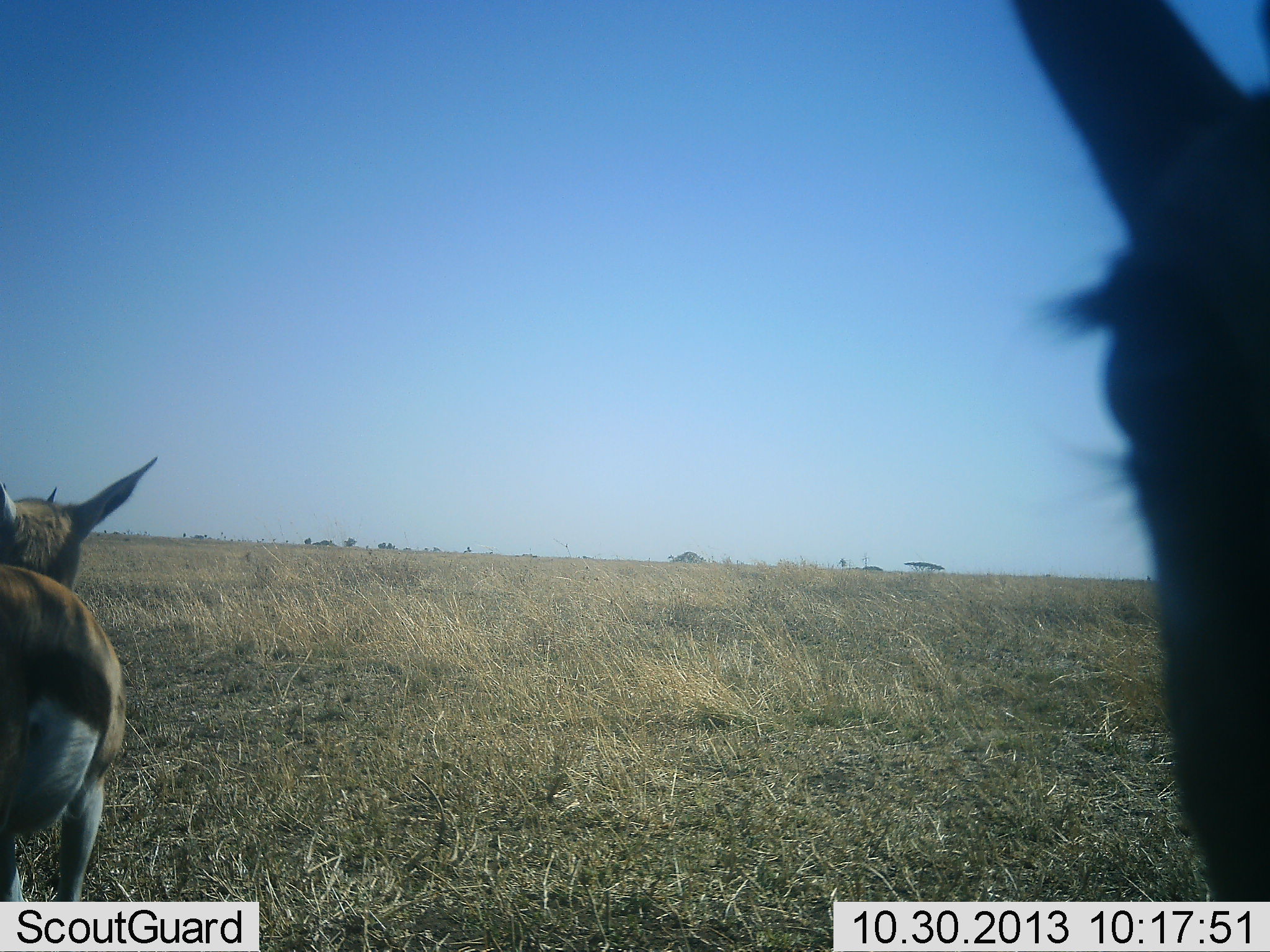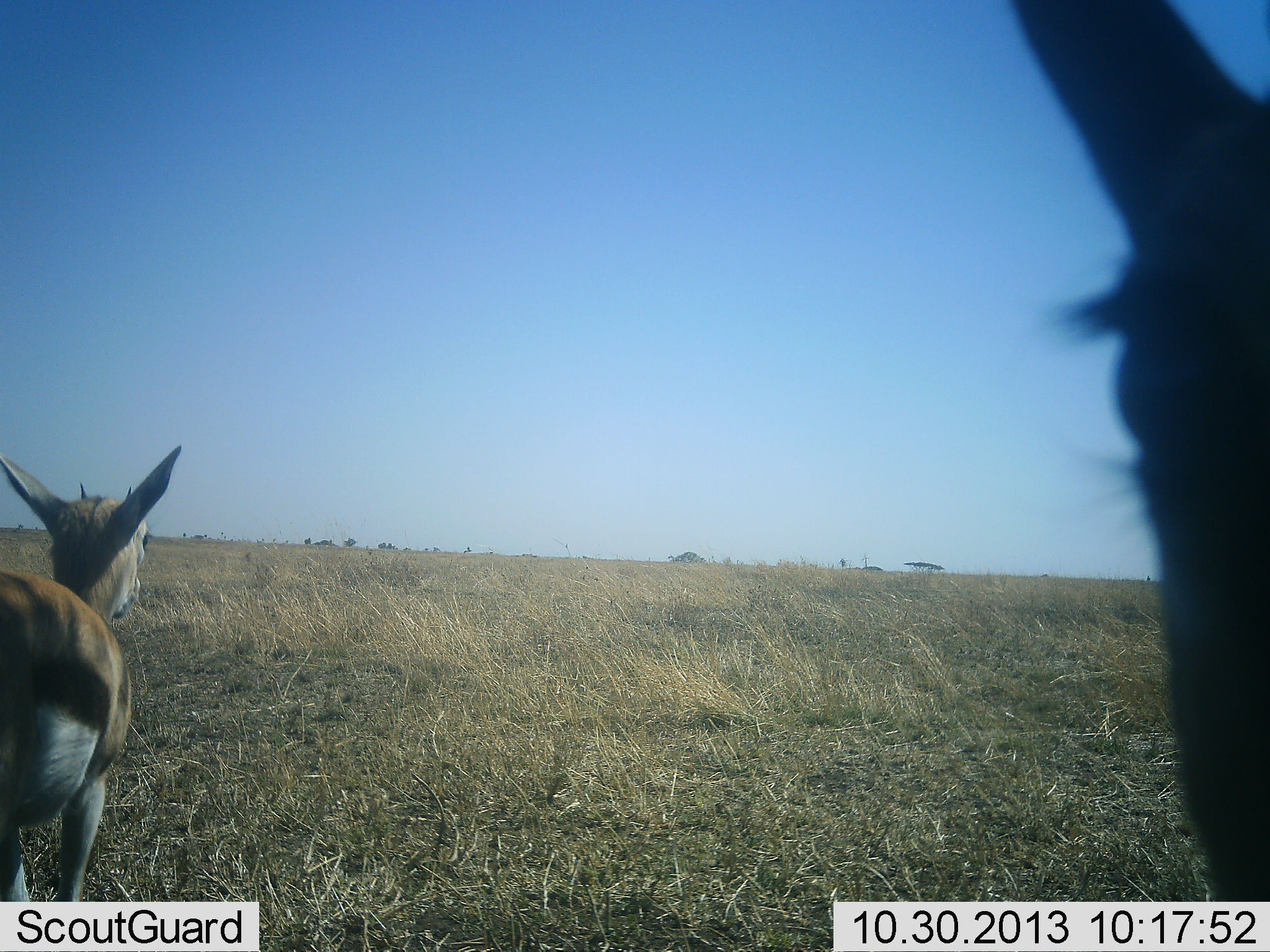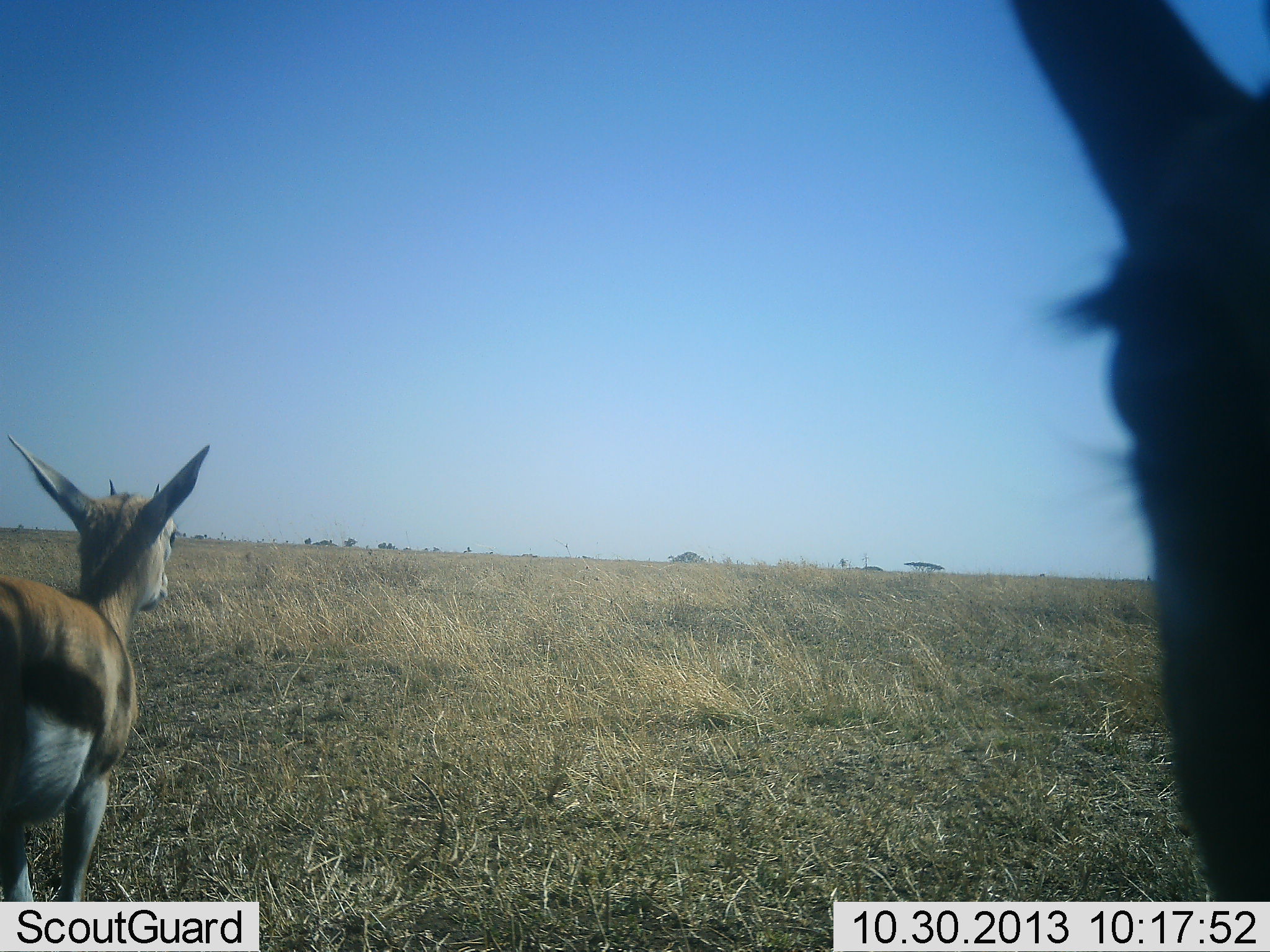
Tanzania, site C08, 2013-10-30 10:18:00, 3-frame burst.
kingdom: Animalia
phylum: Chordata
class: Mammalia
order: Artiodactyla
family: Bovidae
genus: Eudorcas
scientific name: Eudorcas thomsonii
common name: thomson's gazelle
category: gazellethomsons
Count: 2.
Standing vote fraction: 97%.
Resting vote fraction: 0%.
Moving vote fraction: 6%.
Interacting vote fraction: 0%.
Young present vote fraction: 16%.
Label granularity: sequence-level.